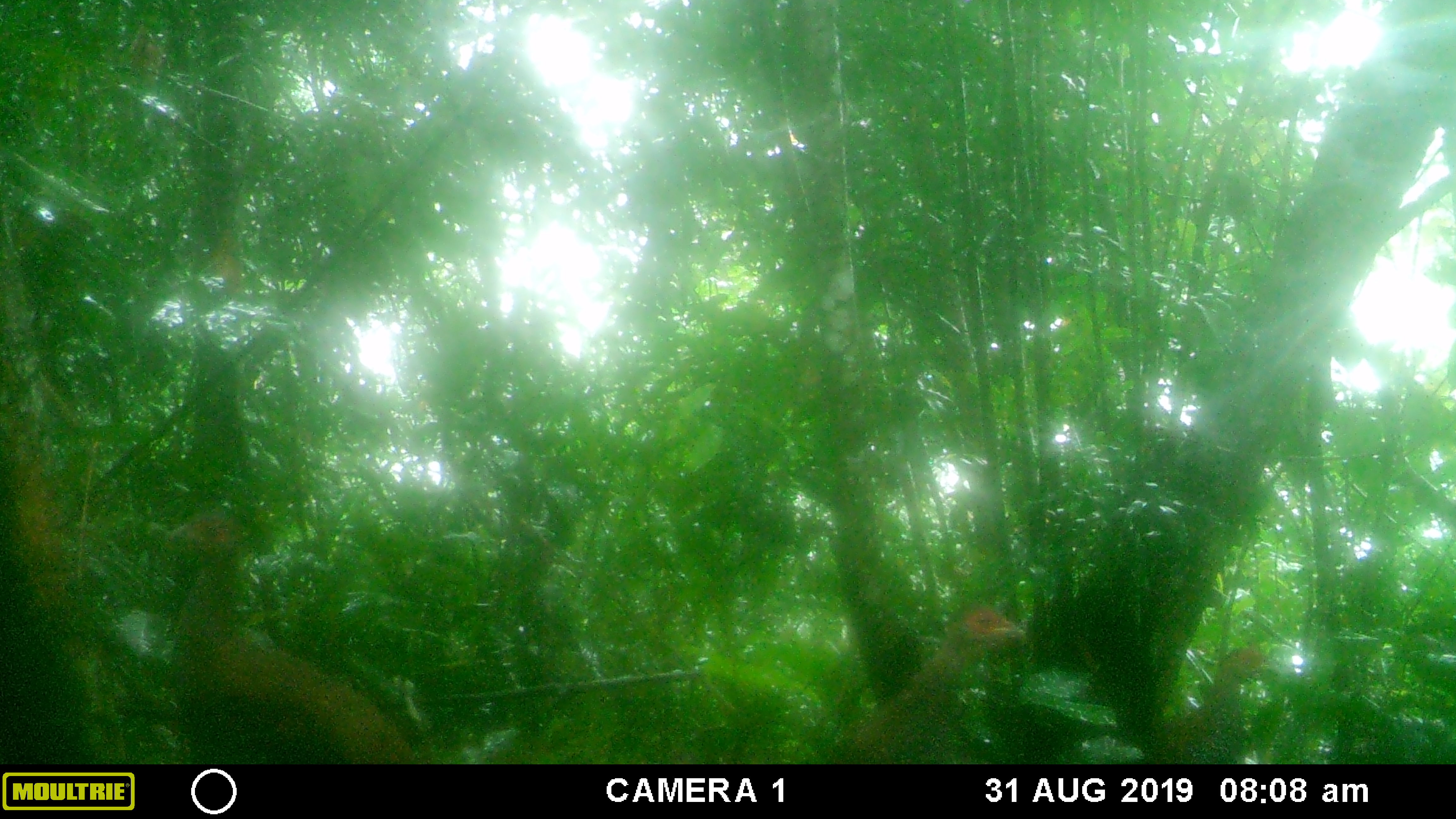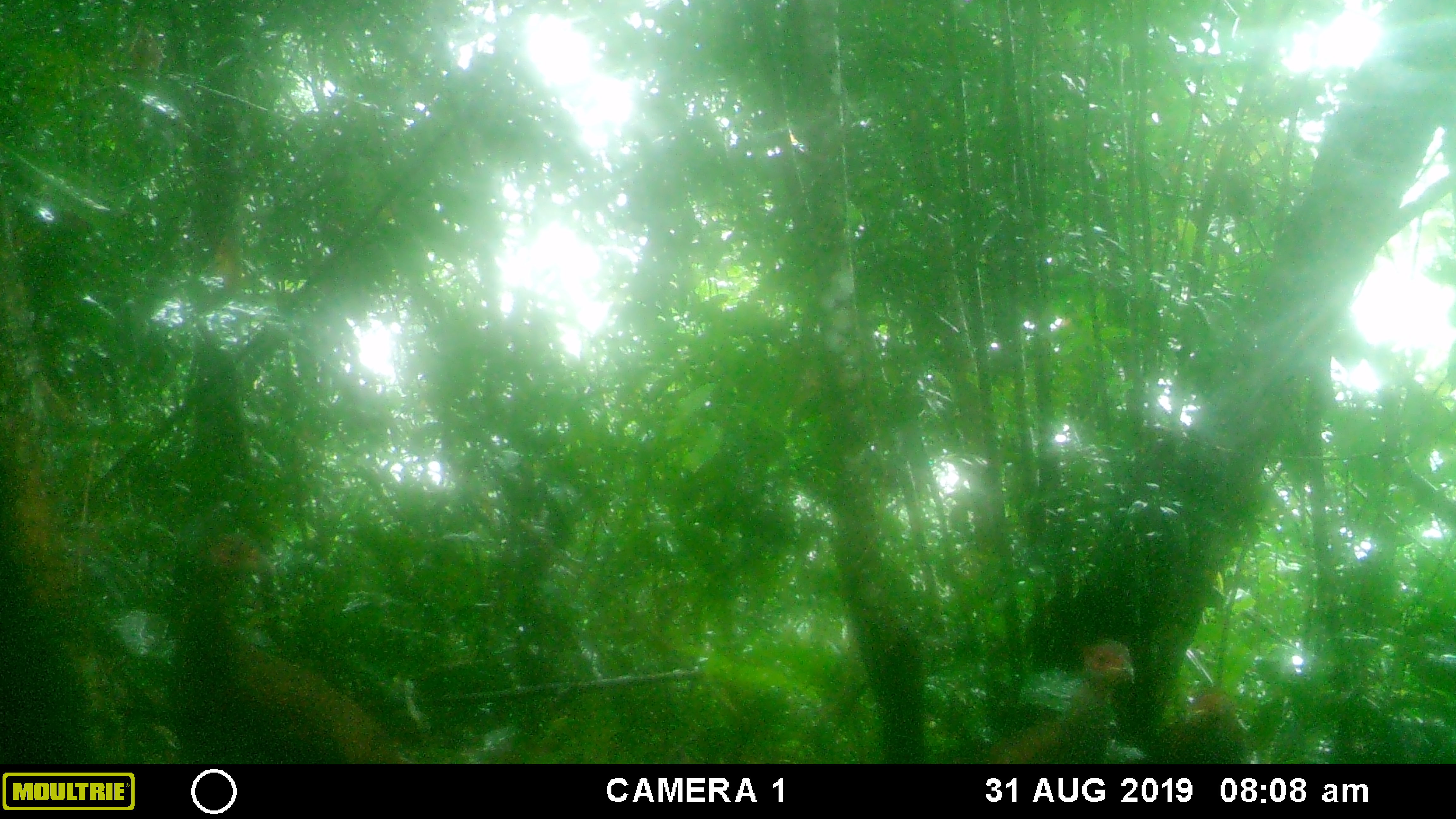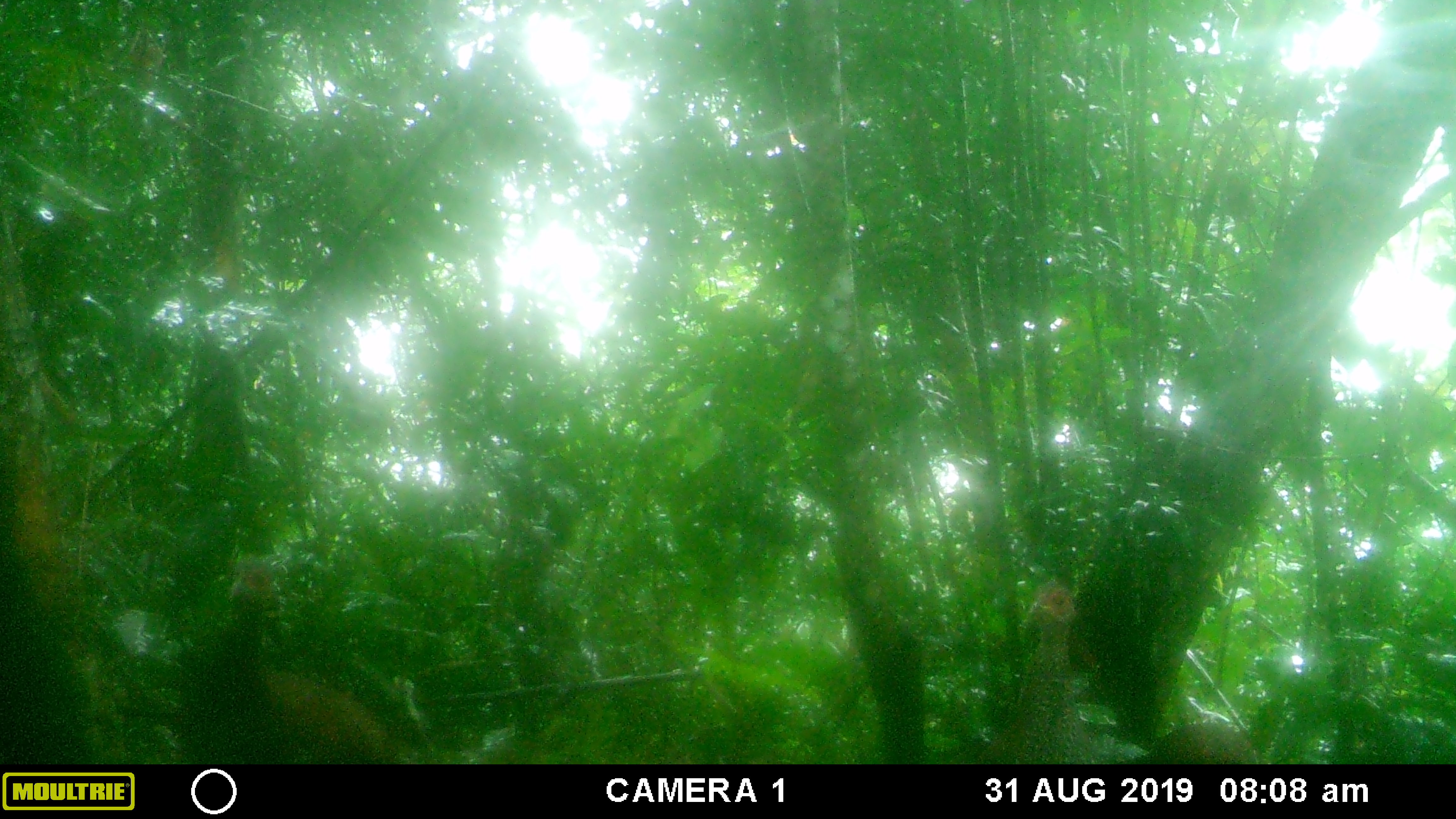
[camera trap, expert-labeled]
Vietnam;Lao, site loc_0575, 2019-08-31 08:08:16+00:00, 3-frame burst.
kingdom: Animalia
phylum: Chordata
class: Aves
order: Galliformes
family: Phasianidae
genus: Lophura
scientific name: Lophura nycthemera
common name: silver pheasant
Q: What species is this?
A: Silver pheasant (Lophura nycthemera).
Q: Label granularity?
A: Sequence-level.